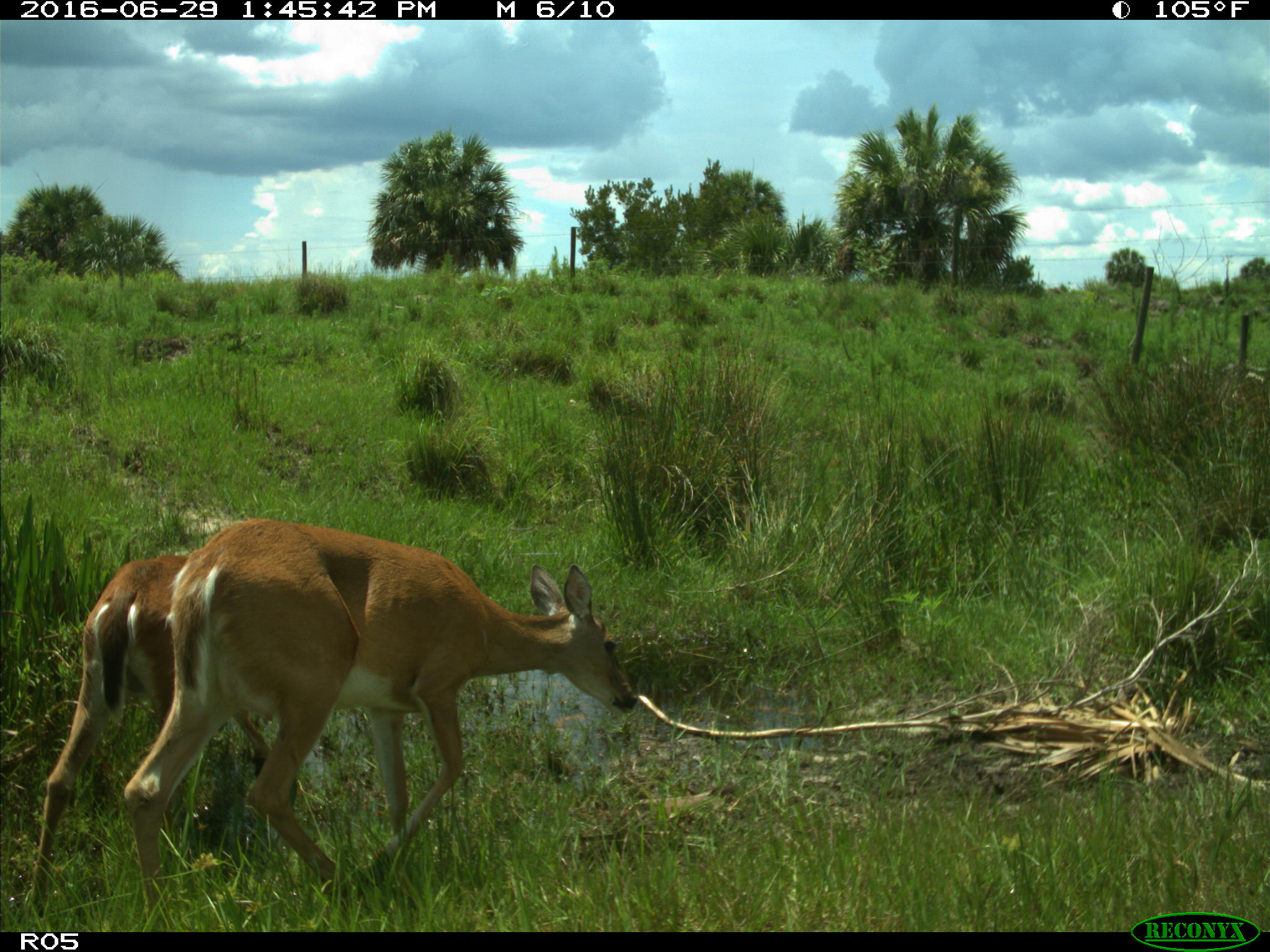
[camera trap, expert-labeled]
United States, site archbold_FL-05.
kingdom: Animalia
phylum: Chordata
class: Mammalia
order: Artiodactyla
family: Cervidae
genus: Odocoileus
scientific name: Odocoileus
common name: deer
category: unidentified deer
Unidentified deer (deer) (Odocoileus).